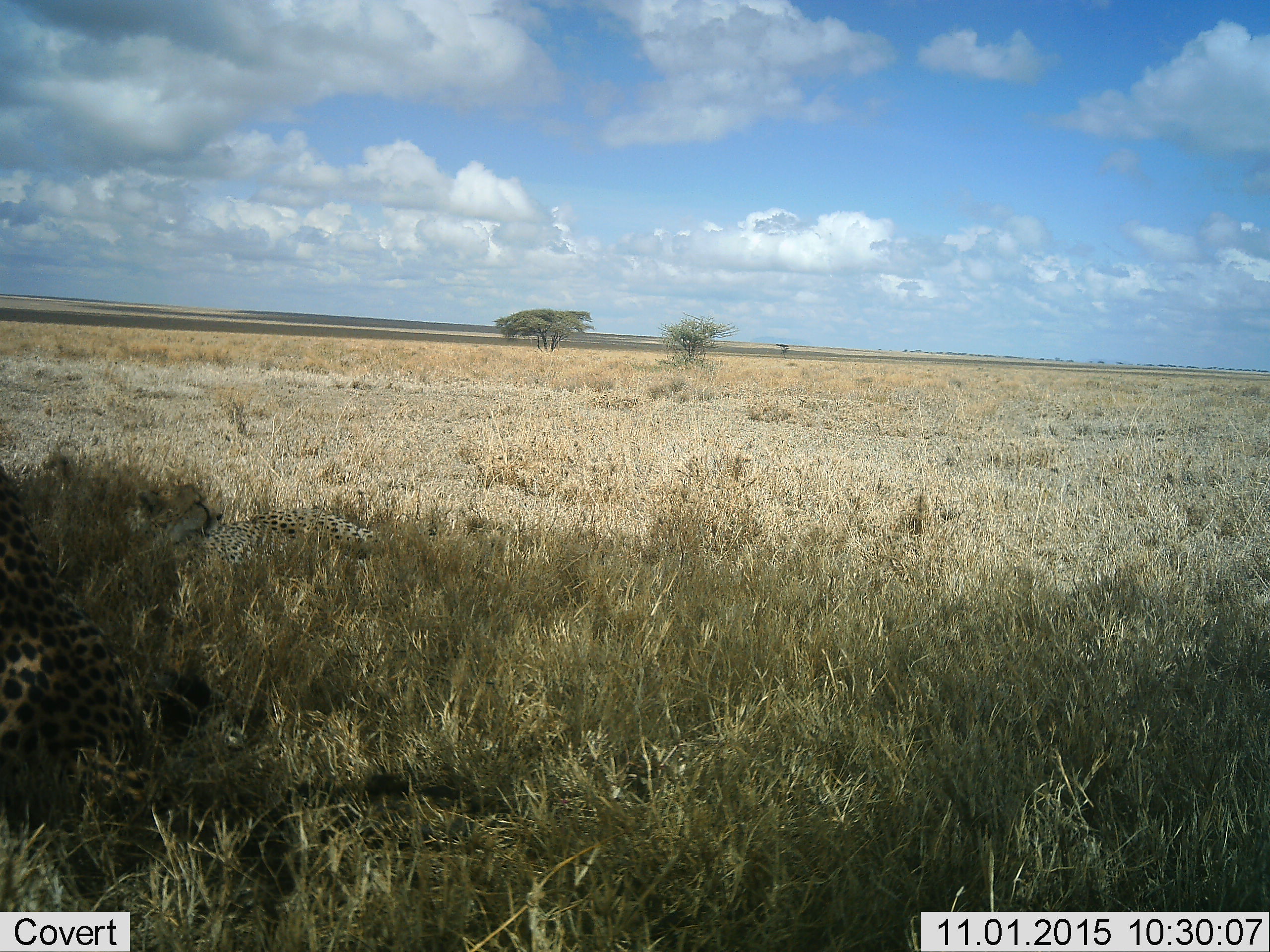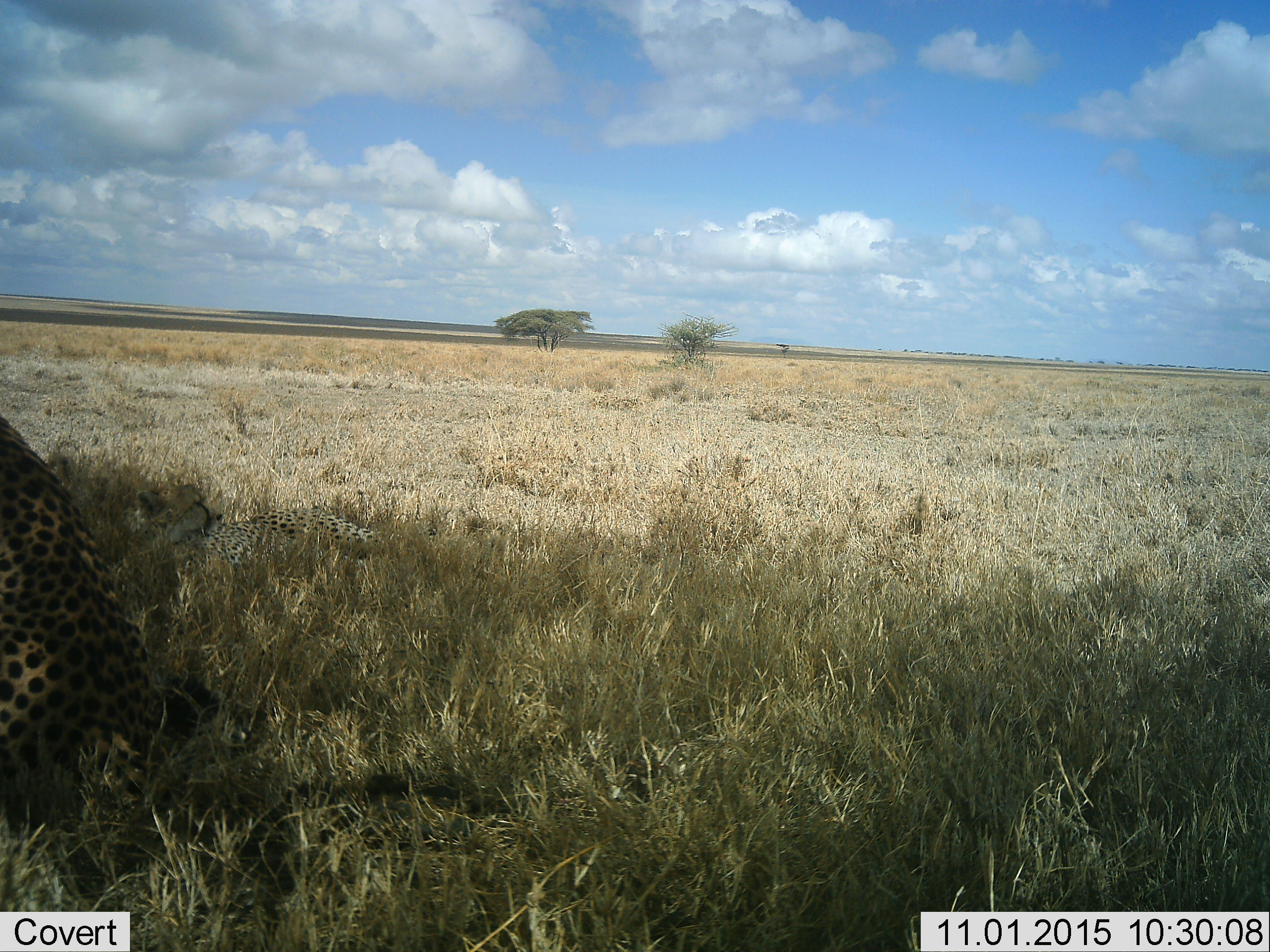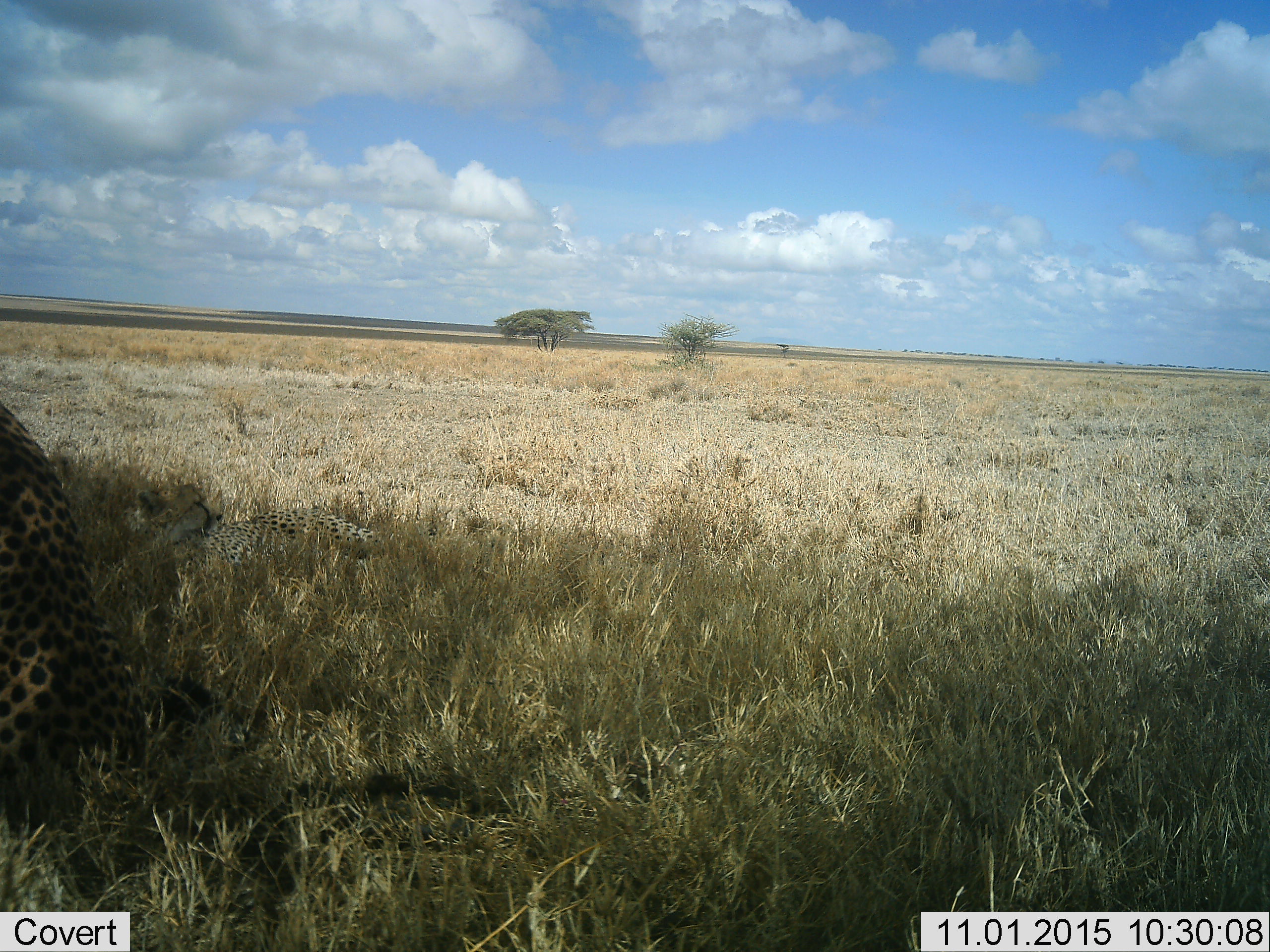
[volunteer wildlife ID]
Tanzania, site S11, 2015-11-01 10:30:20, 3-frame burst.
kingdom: Animalia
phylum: Chordata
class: Mammalia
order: Carnivora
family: Felidae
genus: Acinonyx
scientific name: Acinonyx jubatus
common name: cheetah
Cheetah (Acinonyx jubatus), count 2. Behavior (volunteer vote fractions): standing 12%, resting 100%, moving 12%, interacting 0%. Young present (vote fraction): 12%. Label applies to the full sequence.